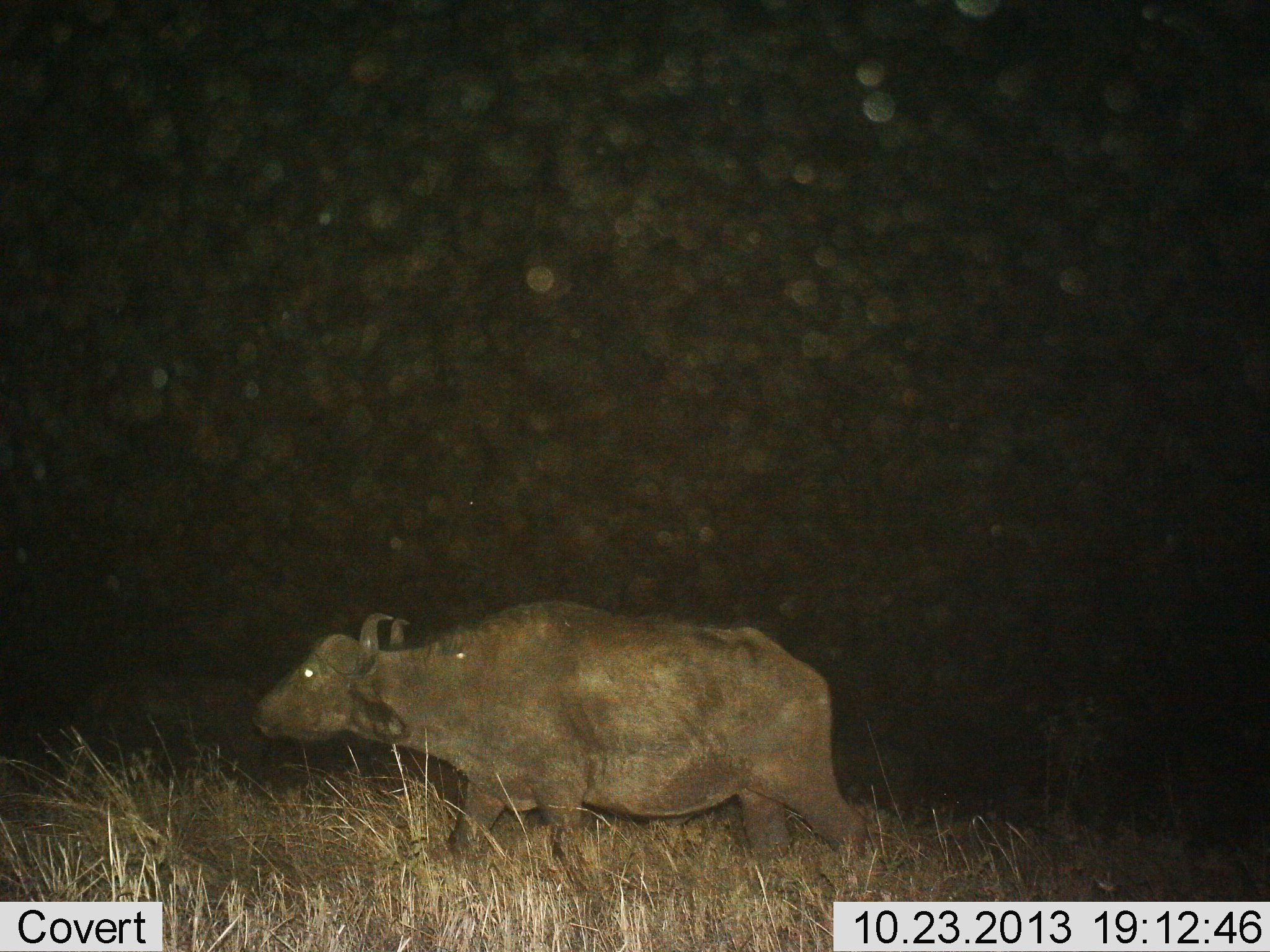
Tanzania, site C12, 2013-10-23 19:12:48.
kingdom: Animalia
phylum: Chordata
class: Mammalia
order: Artiodactyla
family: Bovidae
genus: Syncerus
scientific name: Syncerus caffer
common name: cape buffalo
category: buffalo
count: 1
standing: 24%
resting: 0%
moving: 76%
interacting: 0%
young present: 3%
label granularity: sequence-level